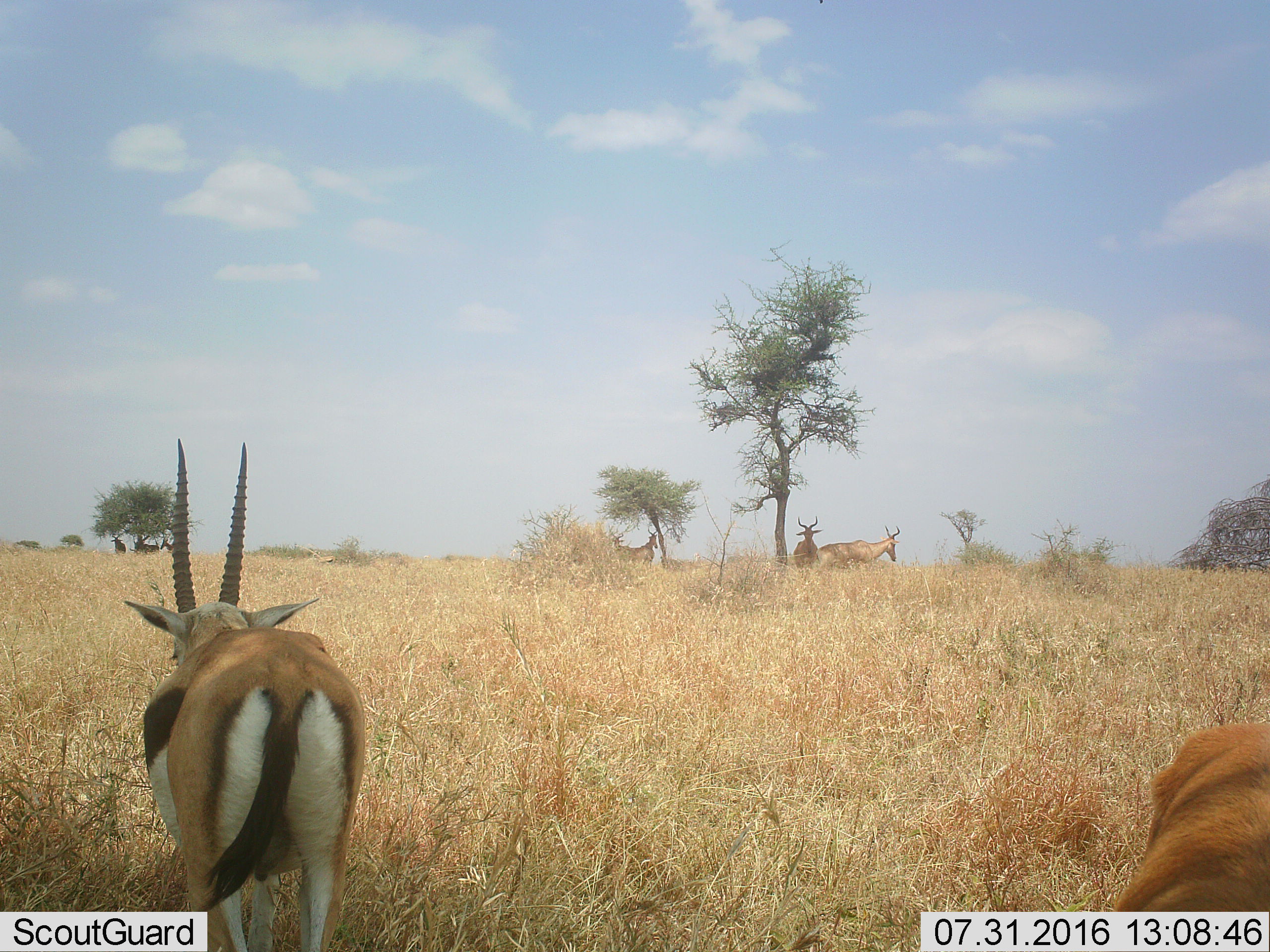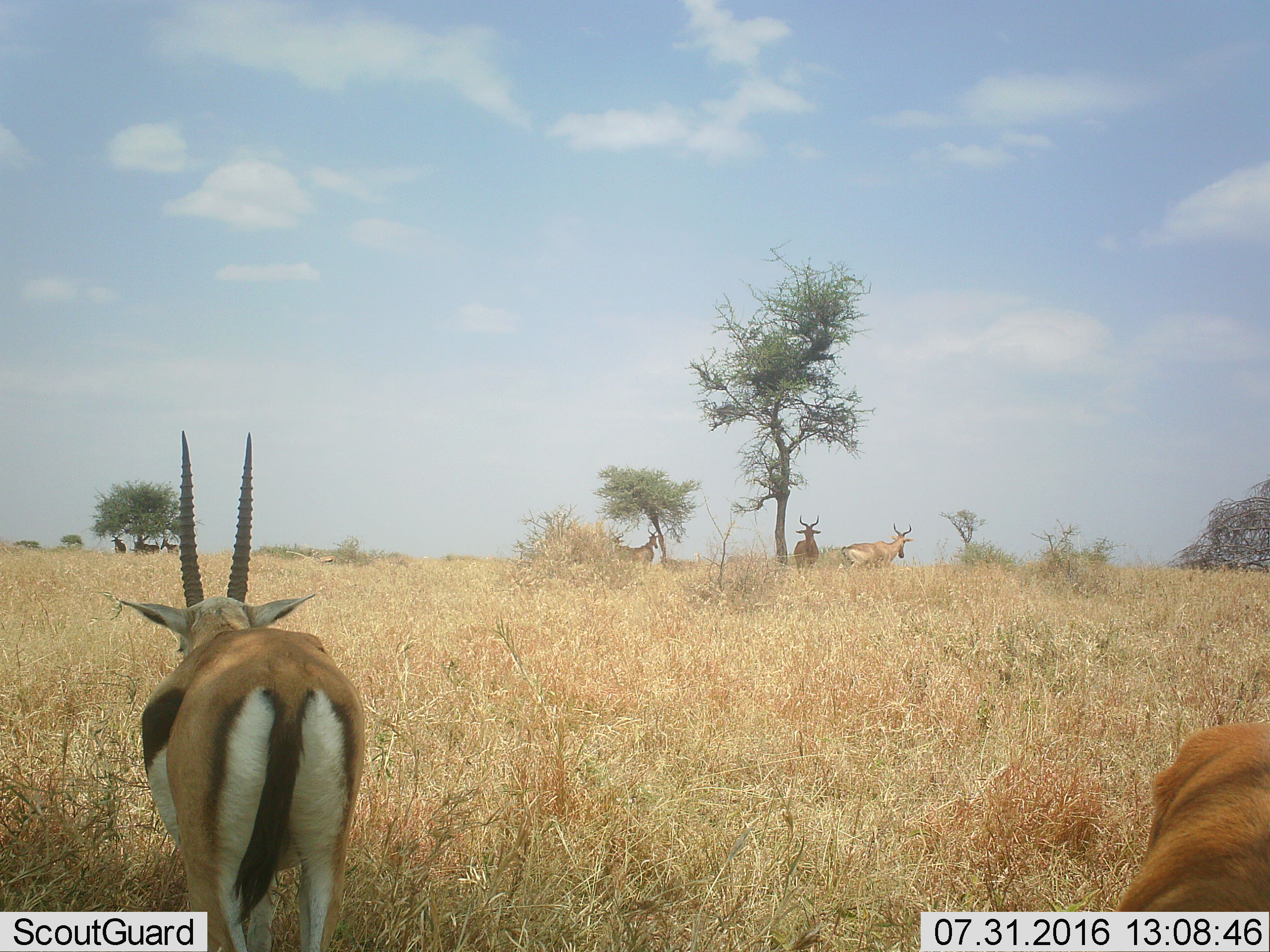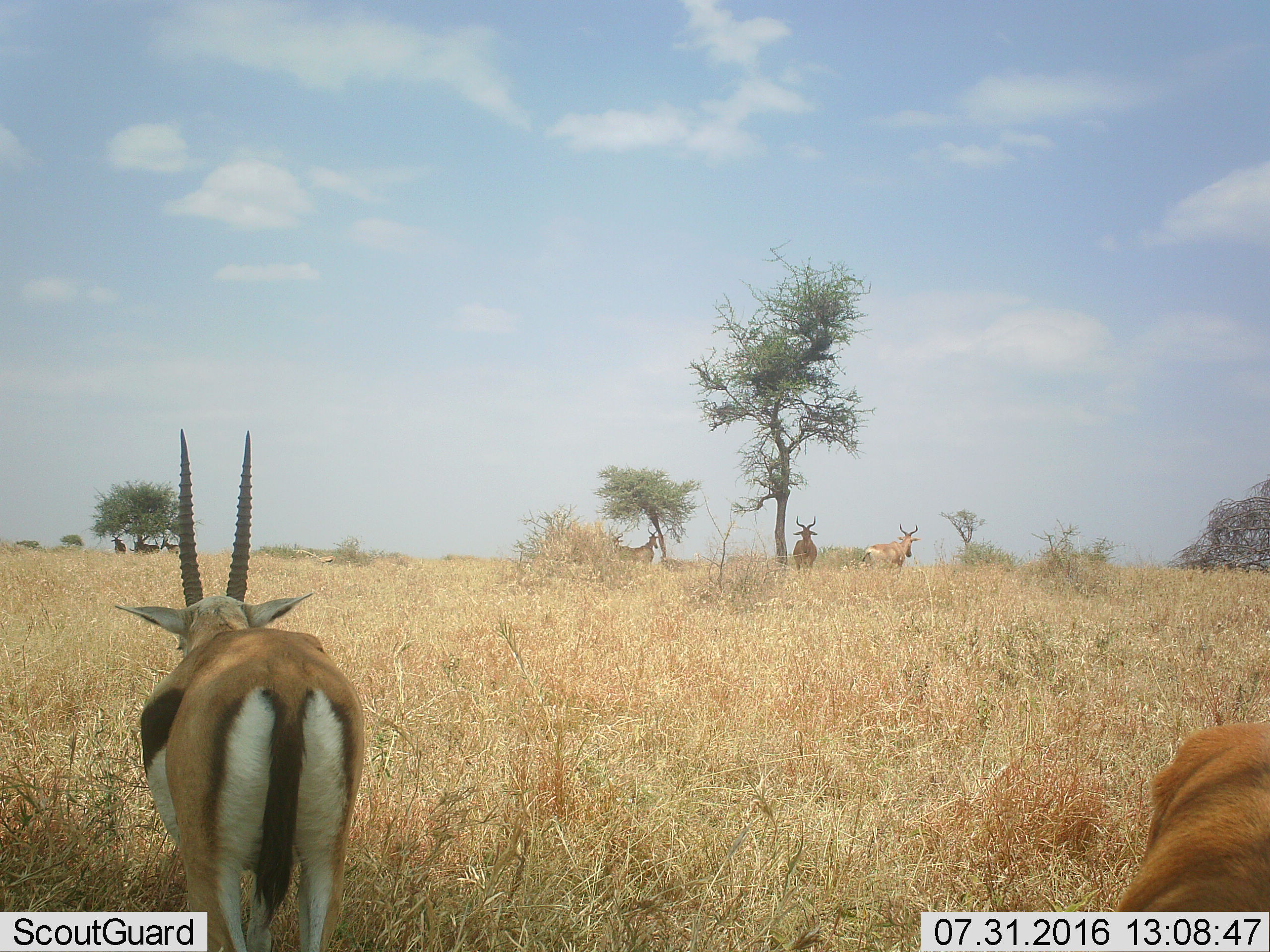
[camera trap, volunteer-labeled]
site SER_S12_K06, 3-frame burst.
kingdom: Animalia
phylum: Chordata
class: Mammalia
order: Artiodactyla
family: Bovidae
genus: Eudorcas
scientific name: Eudorcas thomsonii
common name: thomson's gazelle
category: gazellethomsons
Gazellethomsons (thomson's gazelle) (Eudorcas thomsonii), count 2. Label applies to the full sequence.